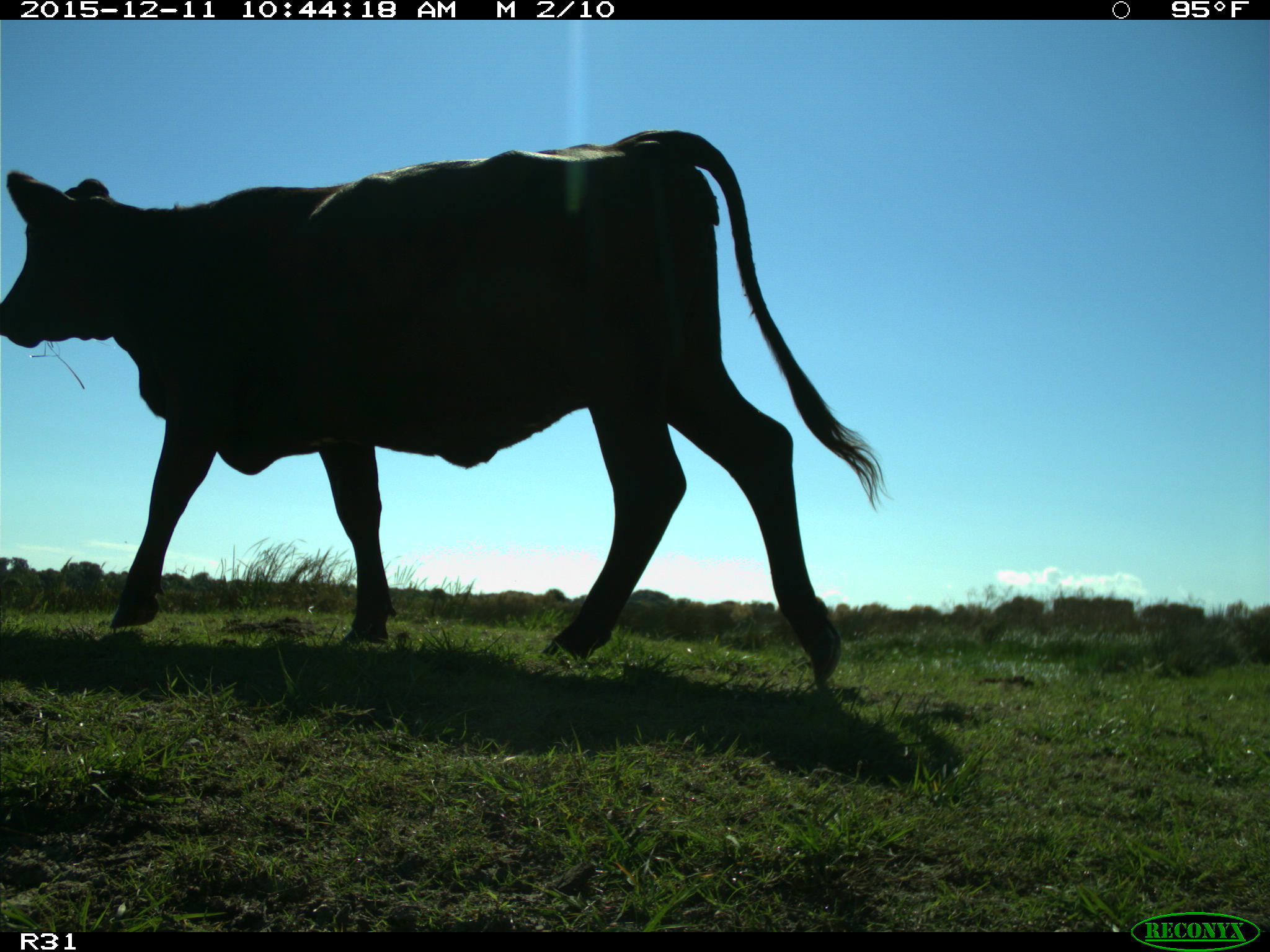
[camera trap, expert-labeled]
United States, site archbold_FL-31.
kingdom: Animalia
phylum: Chordata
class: Mammalia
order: Artiodactyla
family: Bovidae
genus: Bos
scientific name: Bos taurus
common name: domestic cow